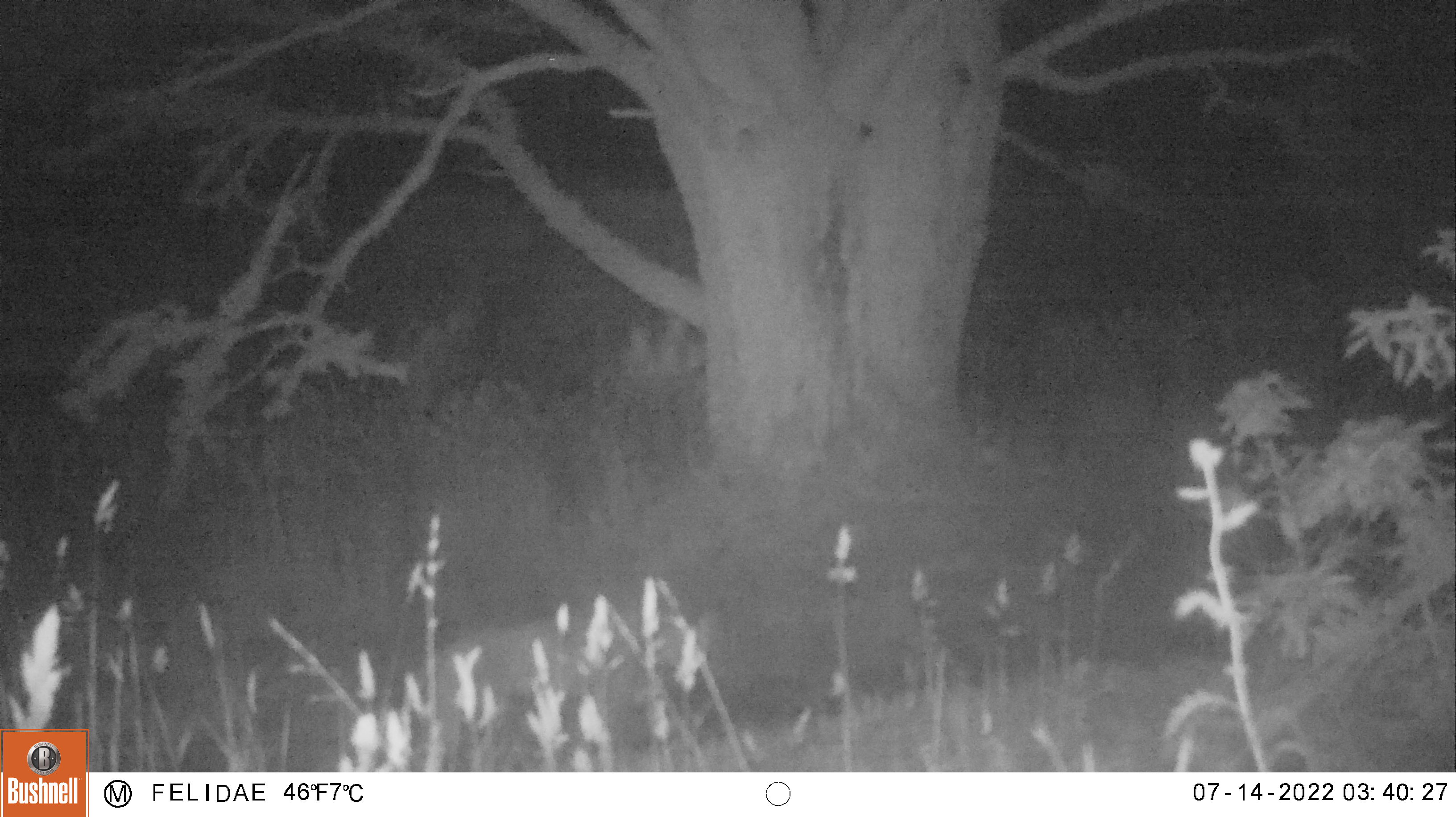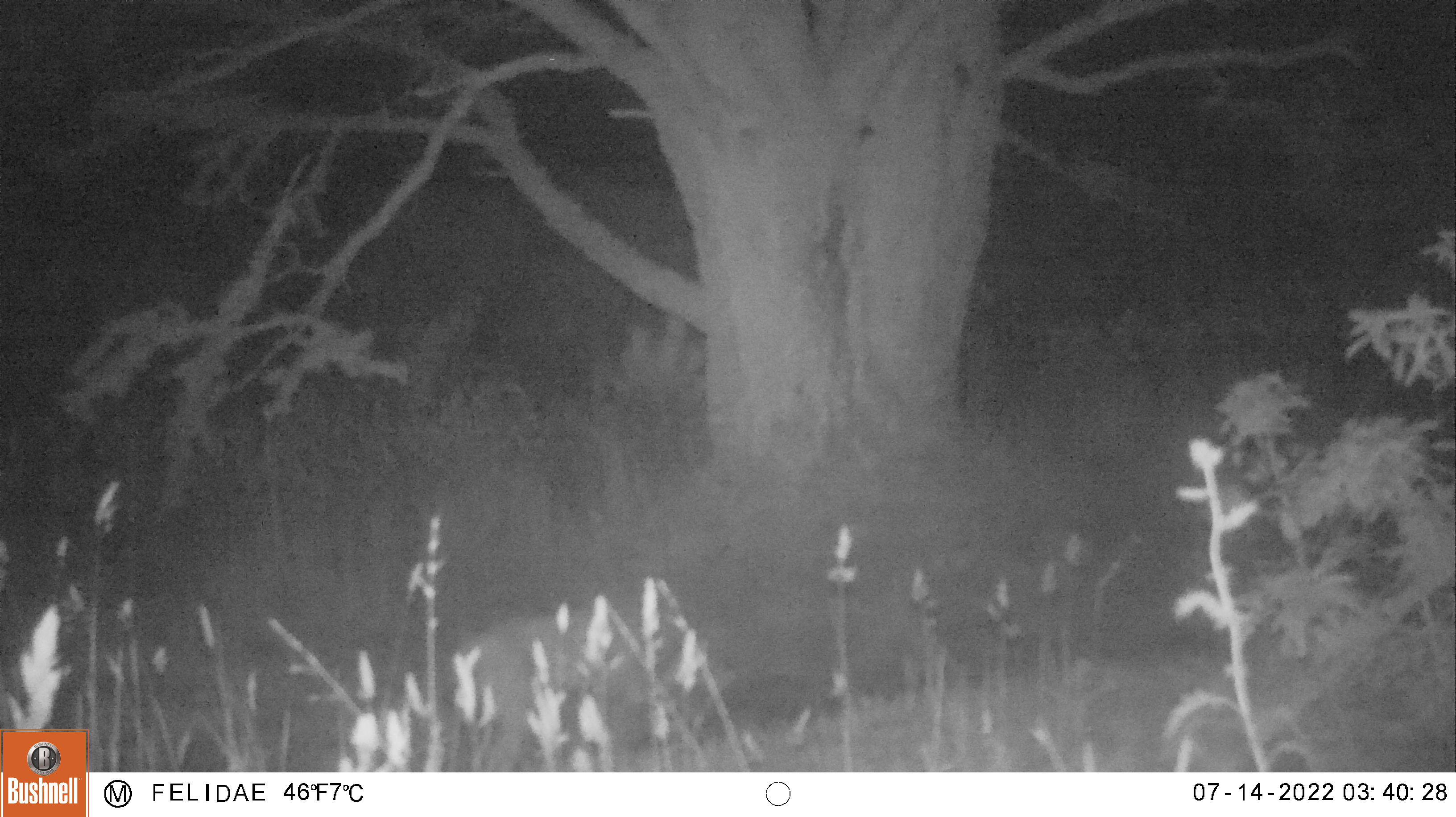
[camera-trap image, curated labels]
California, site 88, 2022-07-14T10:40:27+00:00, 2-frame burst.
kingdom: Animalia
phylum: Chordata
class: Mammalia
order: Carnivora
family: Canidae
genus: Canis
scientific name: Canis latrans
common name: coyote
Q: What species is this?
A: Coyote (Canis latrans).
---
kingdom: Animalia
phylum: Chordata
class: Mammalia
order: Carnivora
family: Felidae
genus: Lynx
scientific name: Lynx rufus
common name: bobcat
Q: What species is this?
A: Bobcat (Lynx rufus).